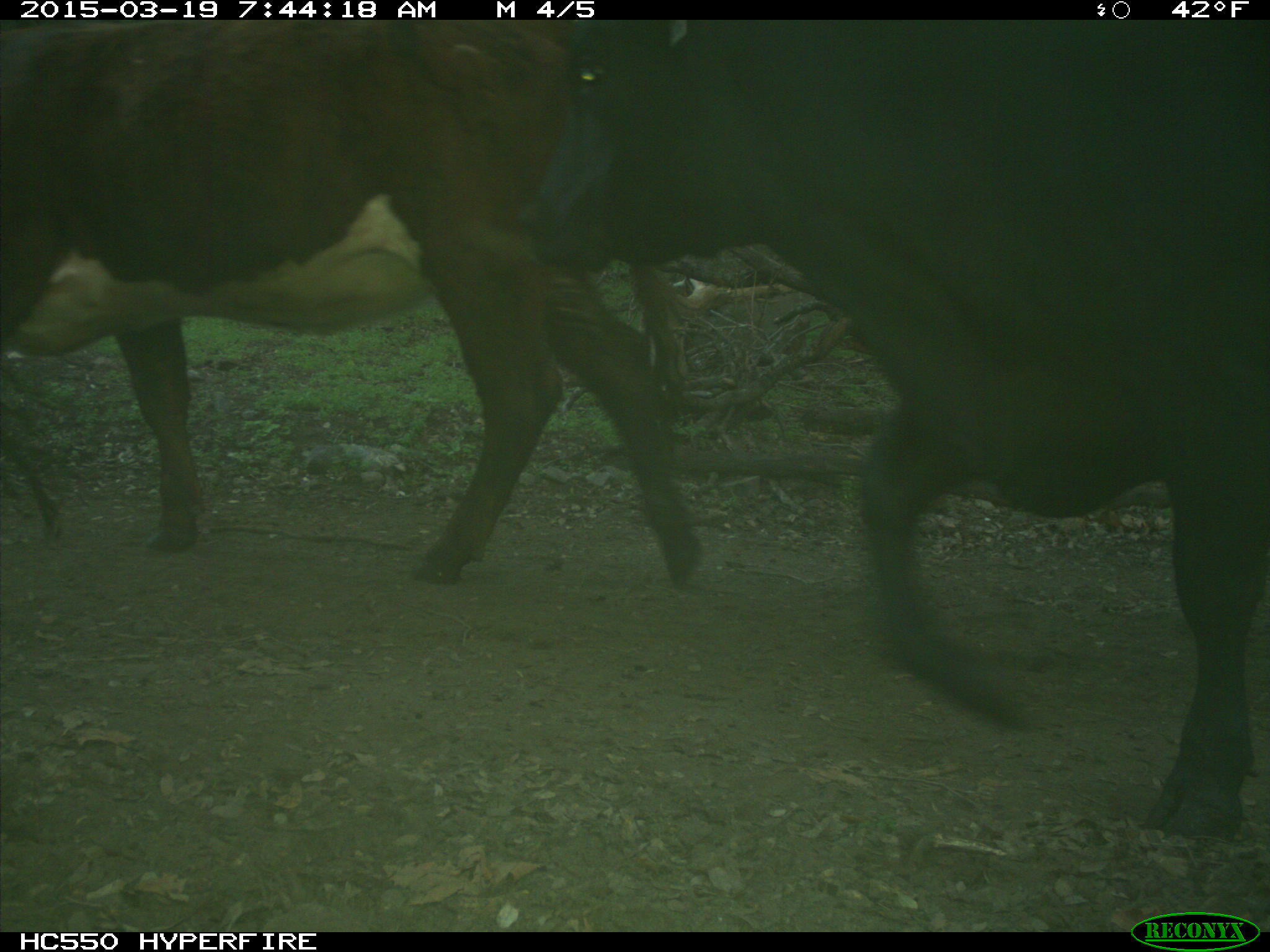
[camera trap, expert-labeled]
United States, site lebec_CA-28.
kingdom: Animalia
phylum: Chordata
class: Mammalia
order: Artiodactyla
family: Bovidae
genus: Bos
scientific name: Bos taurus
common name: domestic cow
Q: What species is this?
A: Bos taurus (domestic cow).